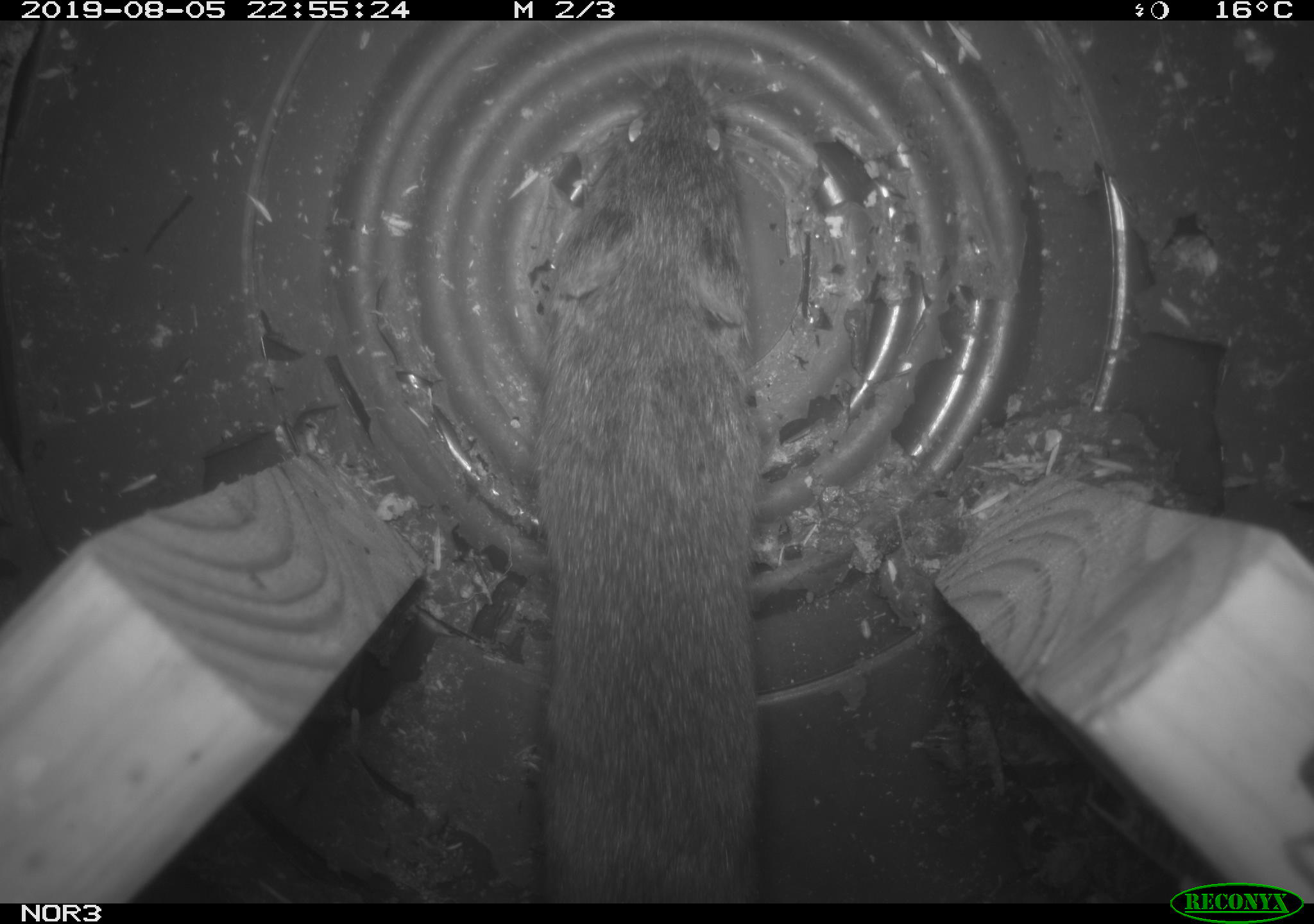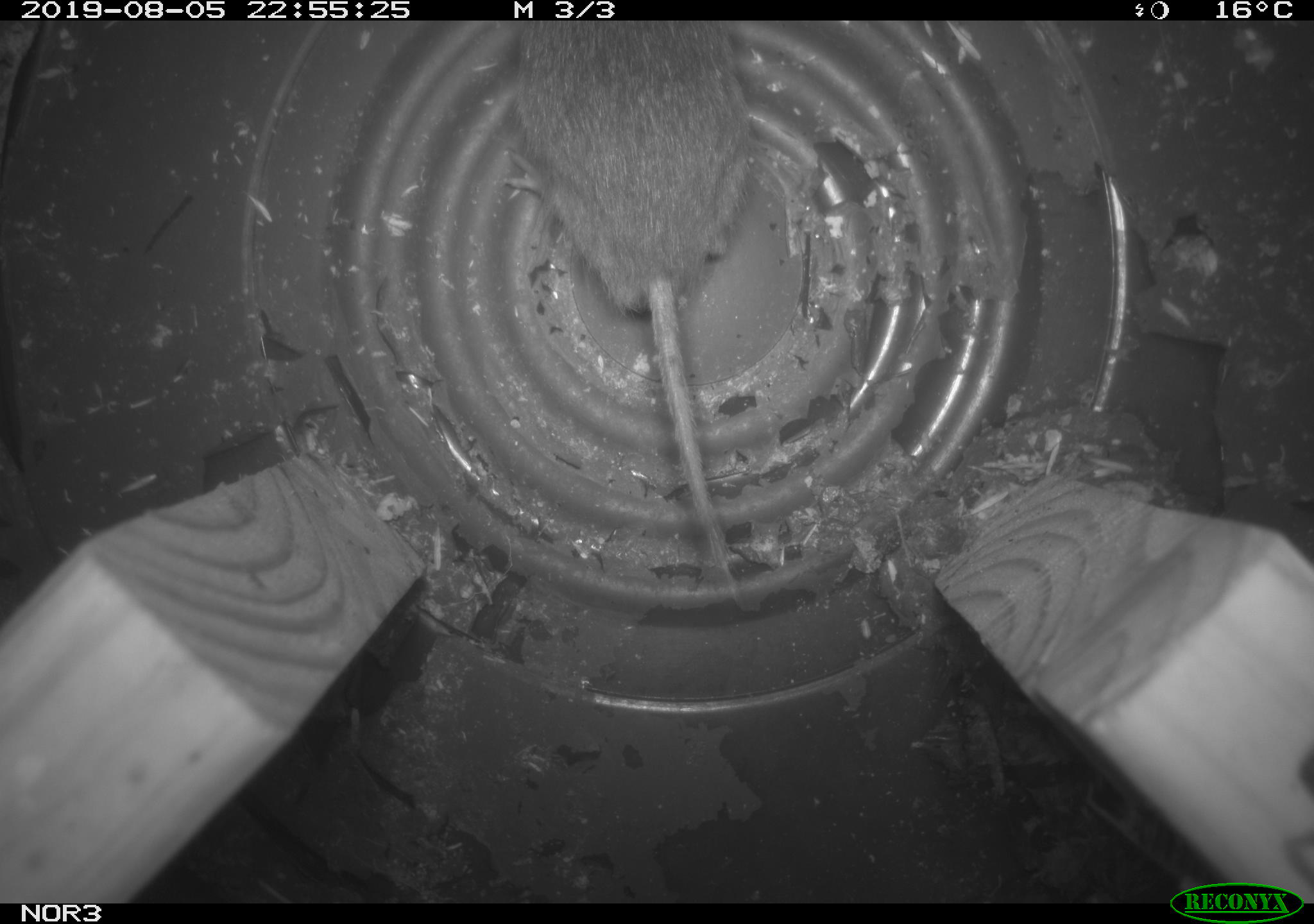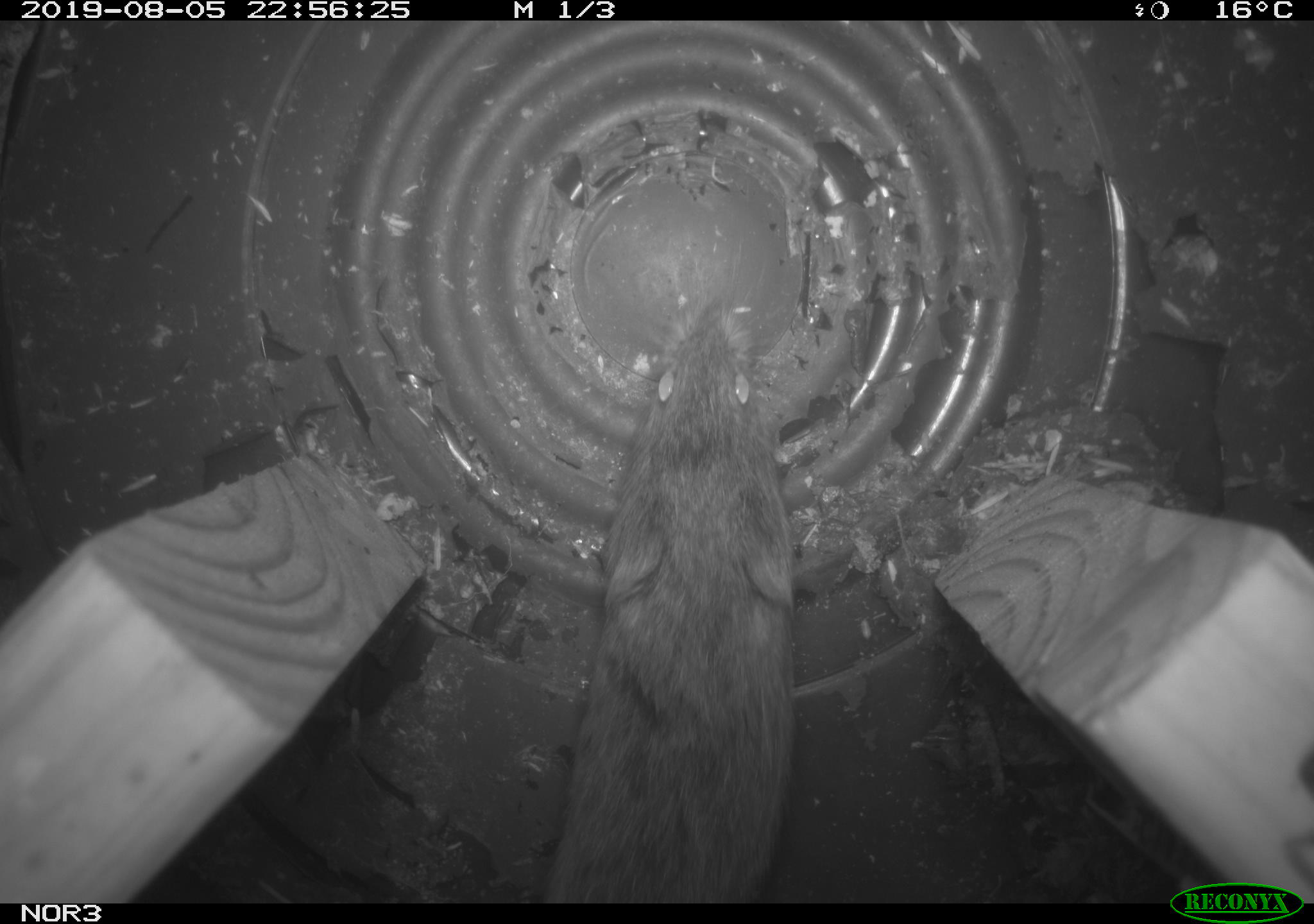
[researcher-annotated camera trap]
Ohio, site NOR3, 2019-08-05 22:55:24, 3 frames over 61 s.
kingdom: Animalia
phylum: Chordata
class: Mammalia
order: Rodentia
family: Cricetidae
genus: Microtus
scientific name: Microtus pennsylvanicus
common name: meadow vole